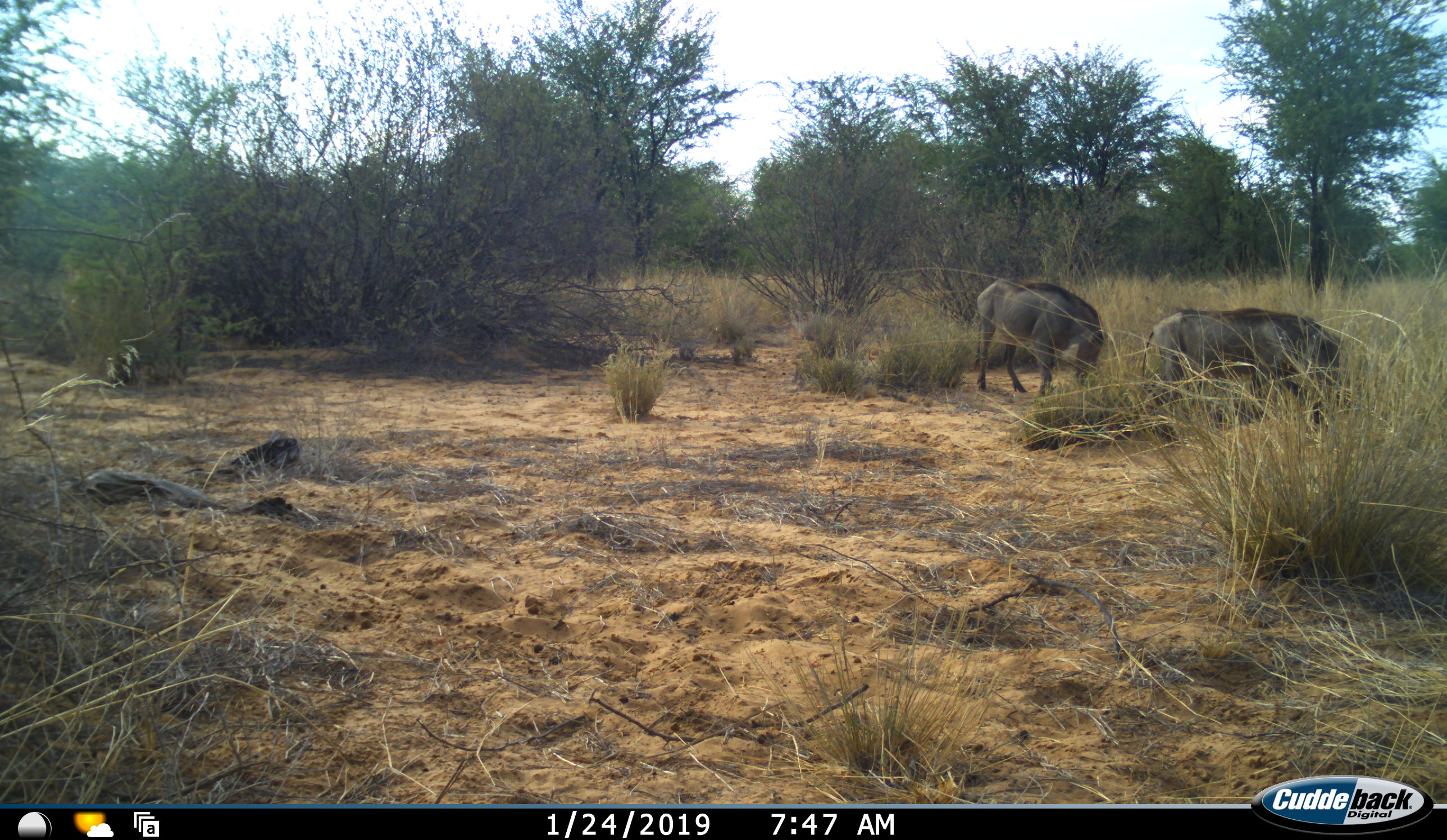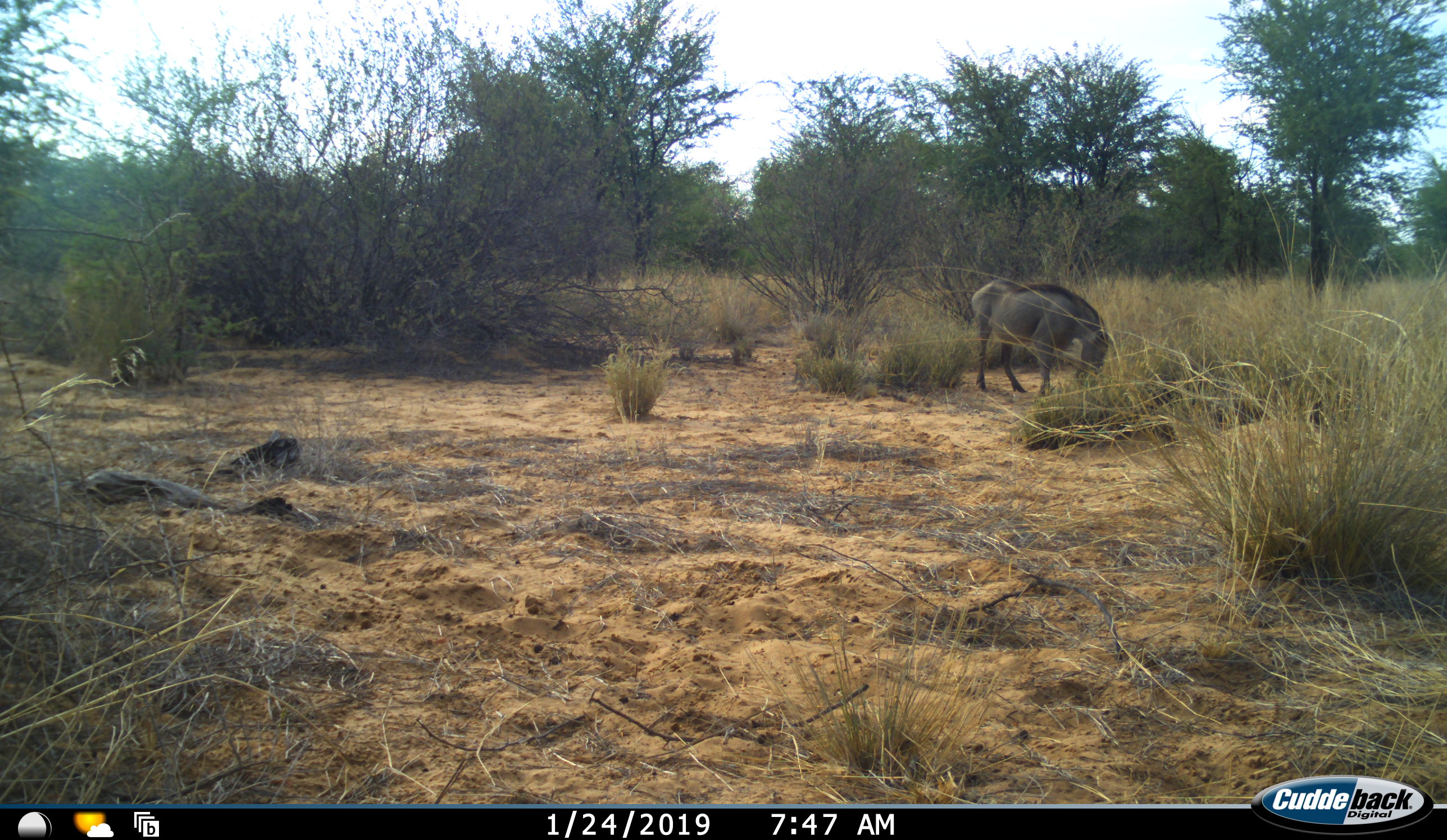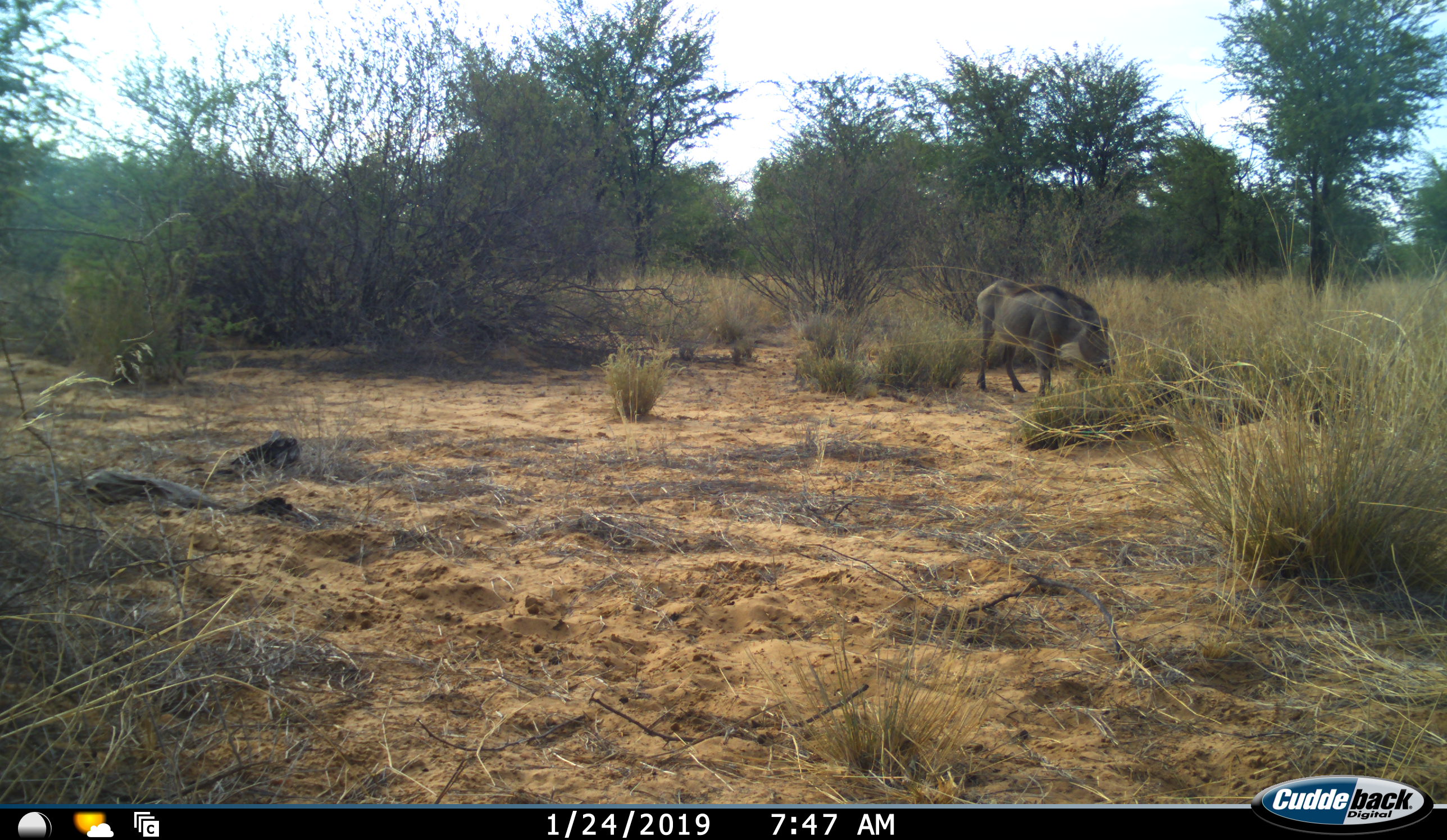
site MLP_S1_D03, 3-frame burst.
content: unidentified animal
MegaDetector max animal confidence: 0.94